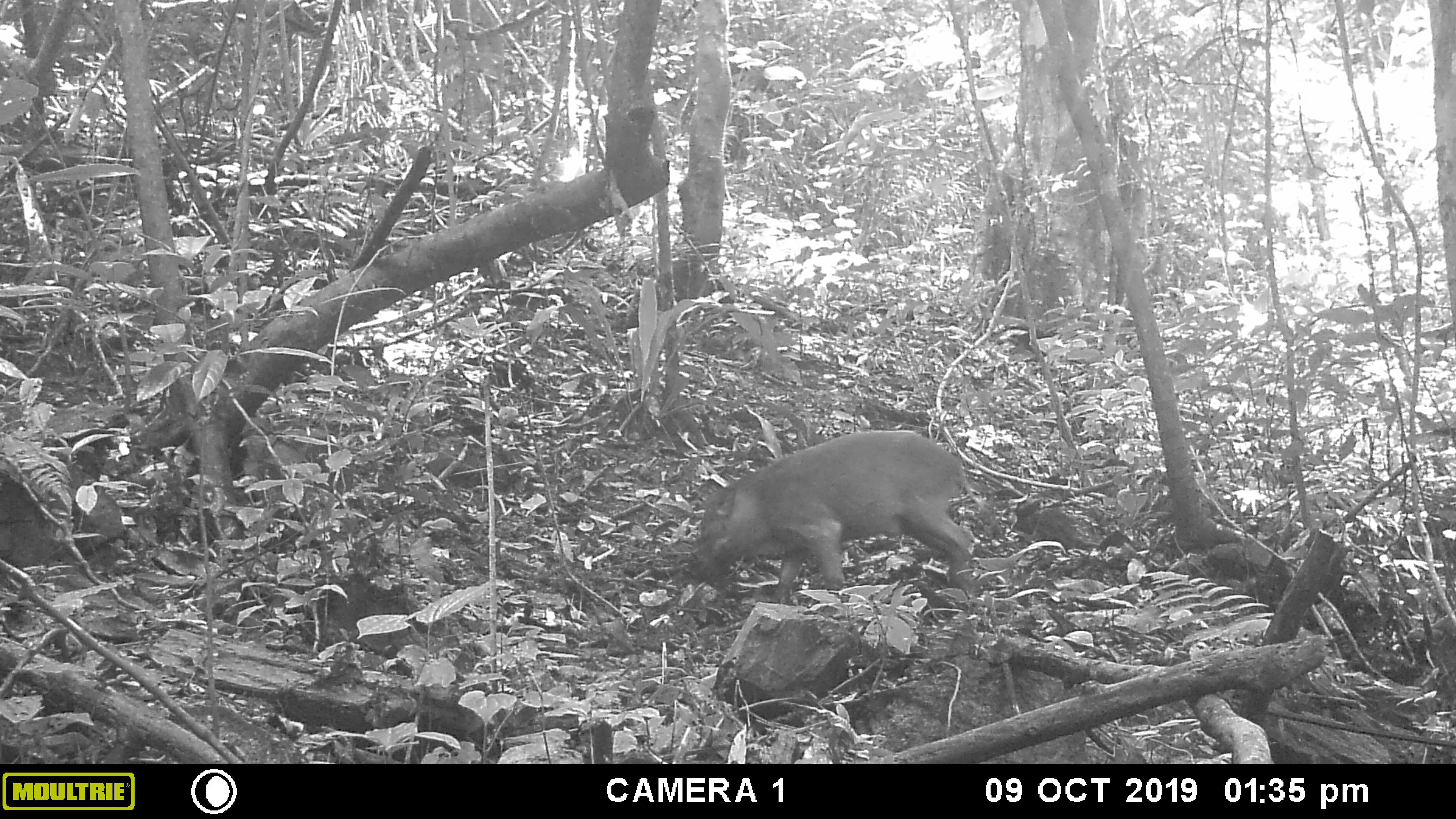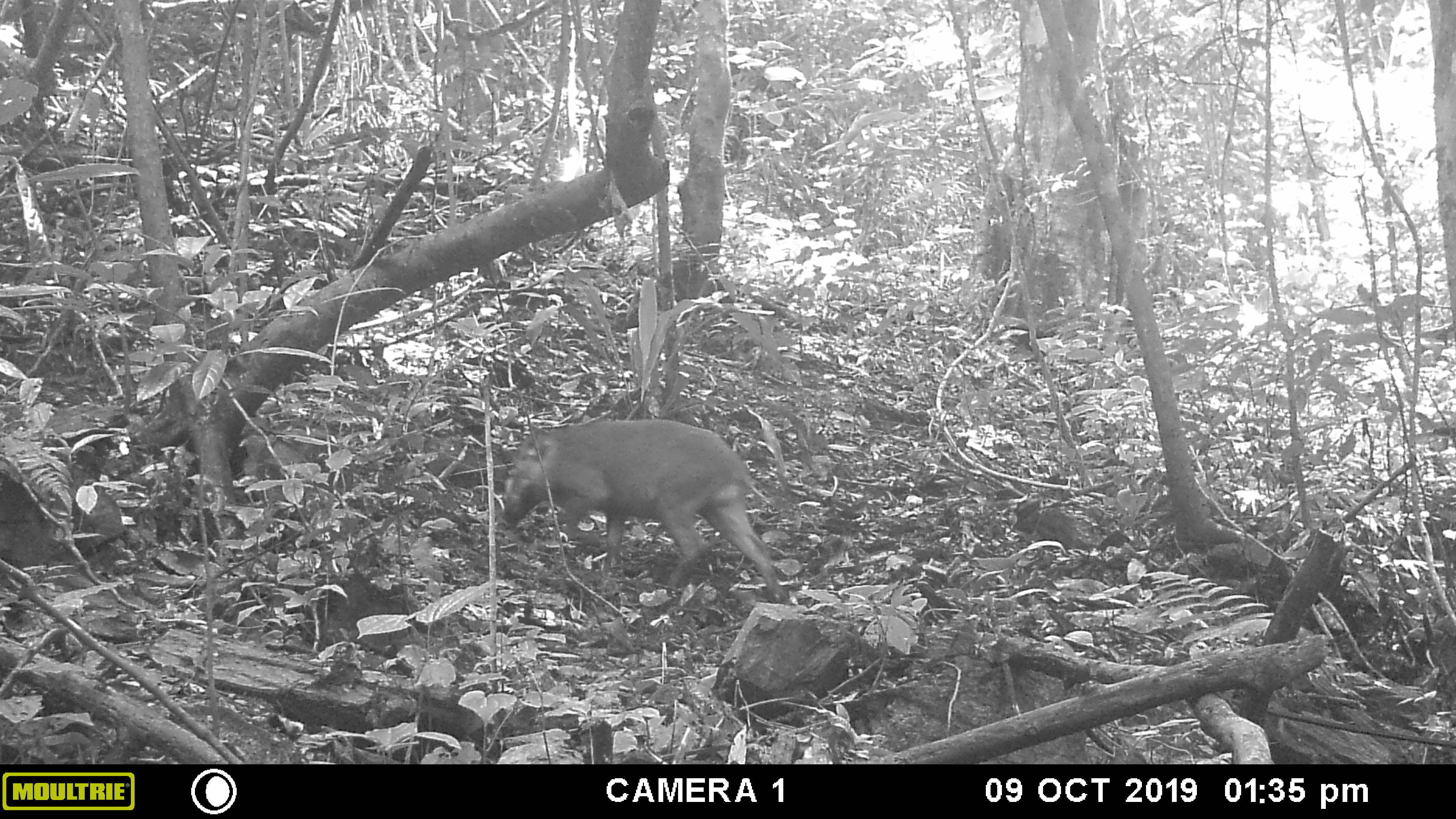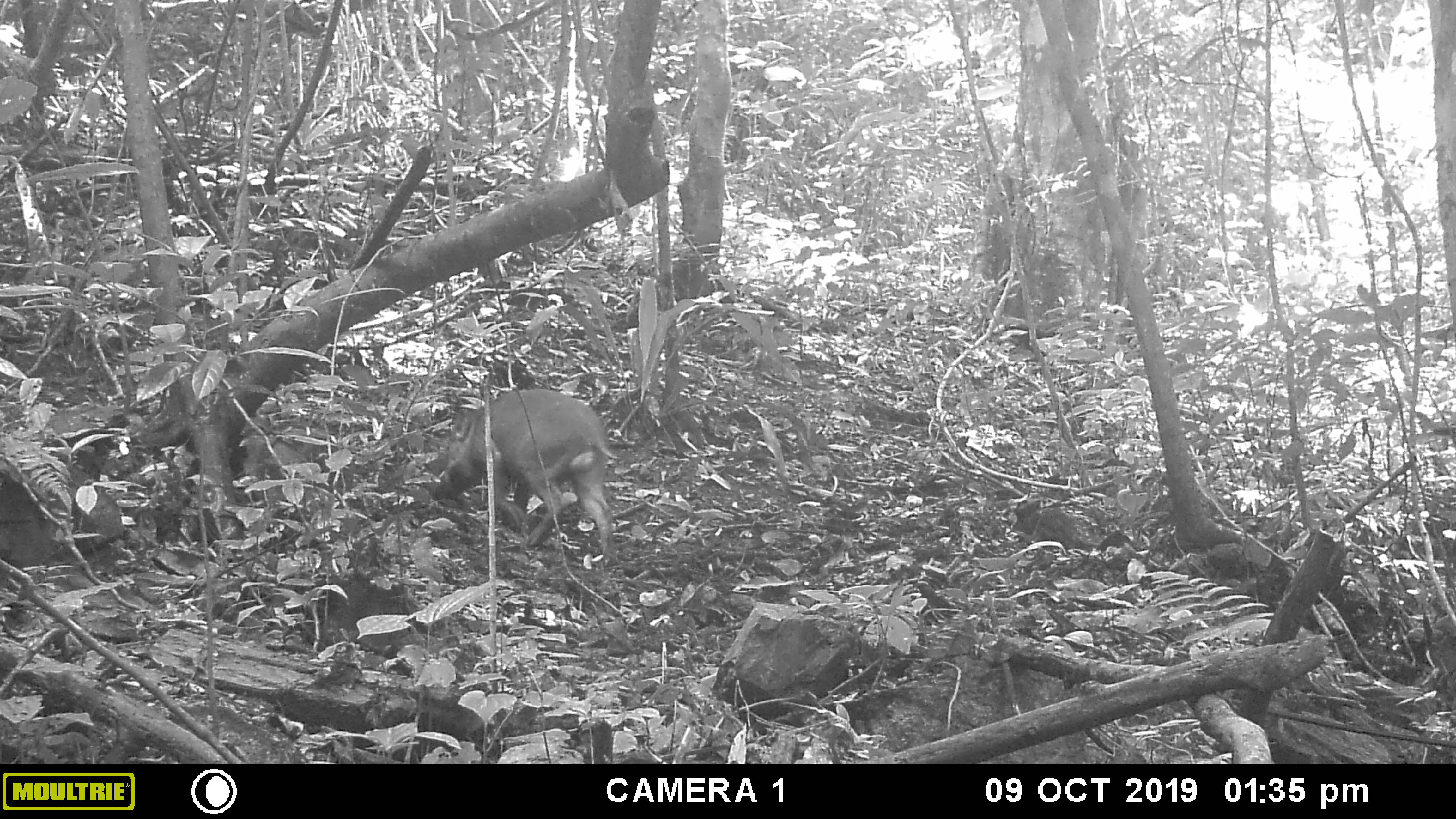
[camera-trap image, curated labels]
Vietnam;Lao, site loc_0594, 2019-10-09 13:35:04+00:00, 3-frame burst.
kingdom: Animalia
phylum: Chordata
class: Mammalia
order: Artiodactyla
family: Suidae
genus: Sus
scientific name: Sus scrofa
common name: eurasian wild pig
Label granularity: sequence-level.